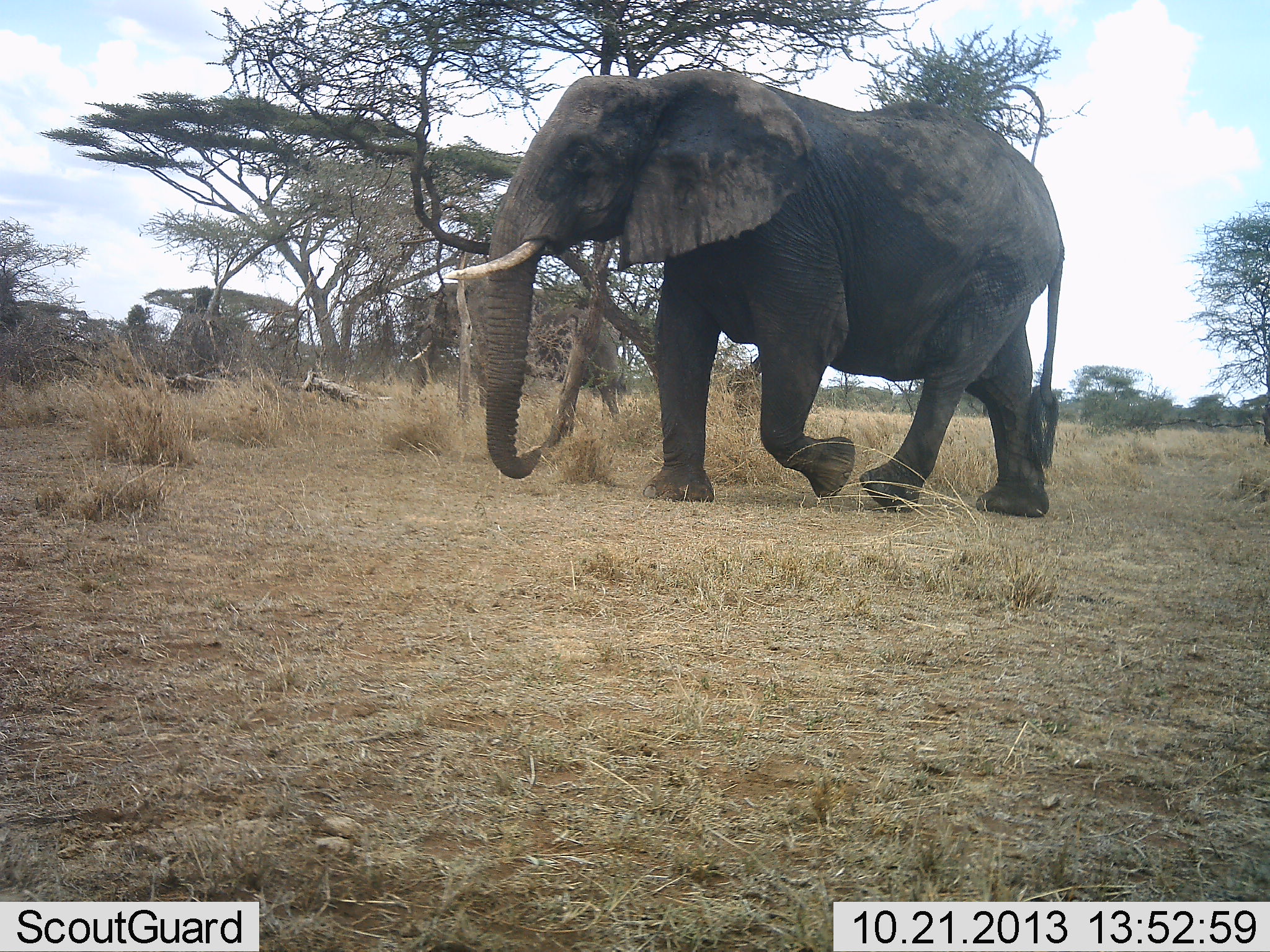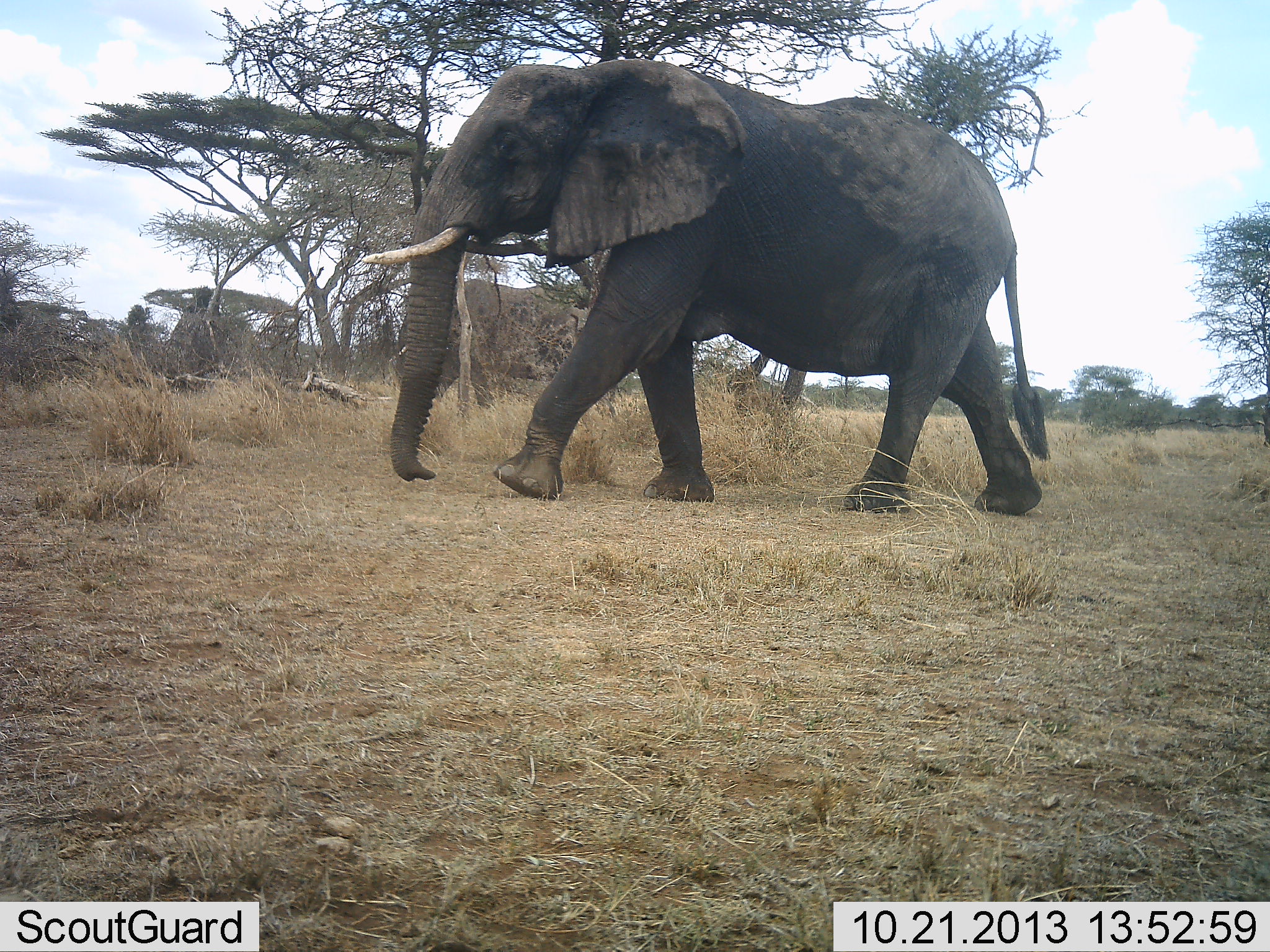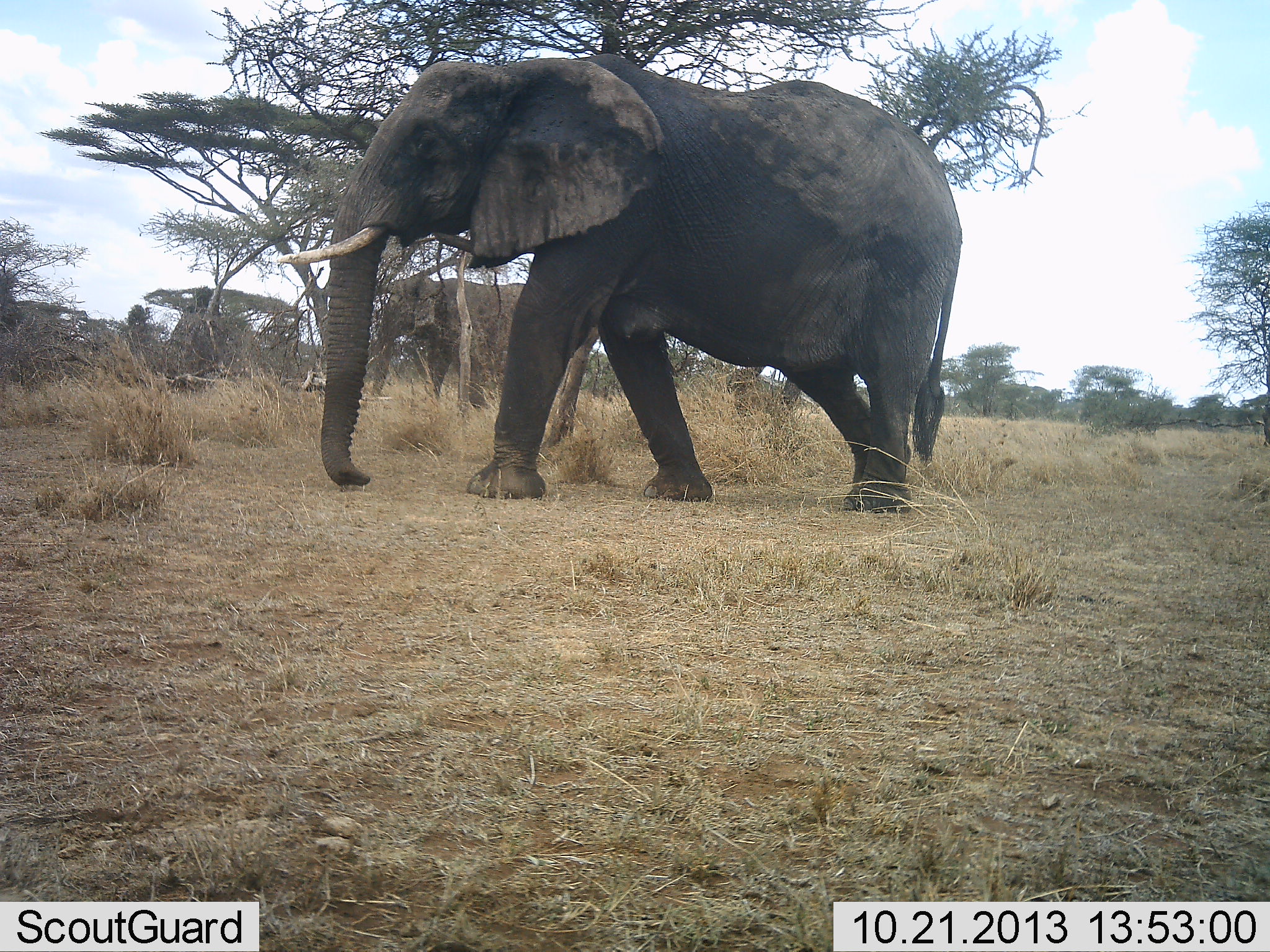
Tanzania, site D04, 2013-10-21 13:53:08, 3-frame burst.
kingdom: Animalia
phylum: Chordata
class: Mammalia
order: Proboscidea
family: Elephantidae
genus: Loxodonta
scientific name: Loxodonta africana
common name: african bush elephant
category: elephant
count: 1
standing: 0%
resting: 0%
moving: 100%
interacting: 0%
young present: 0%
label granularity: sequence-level